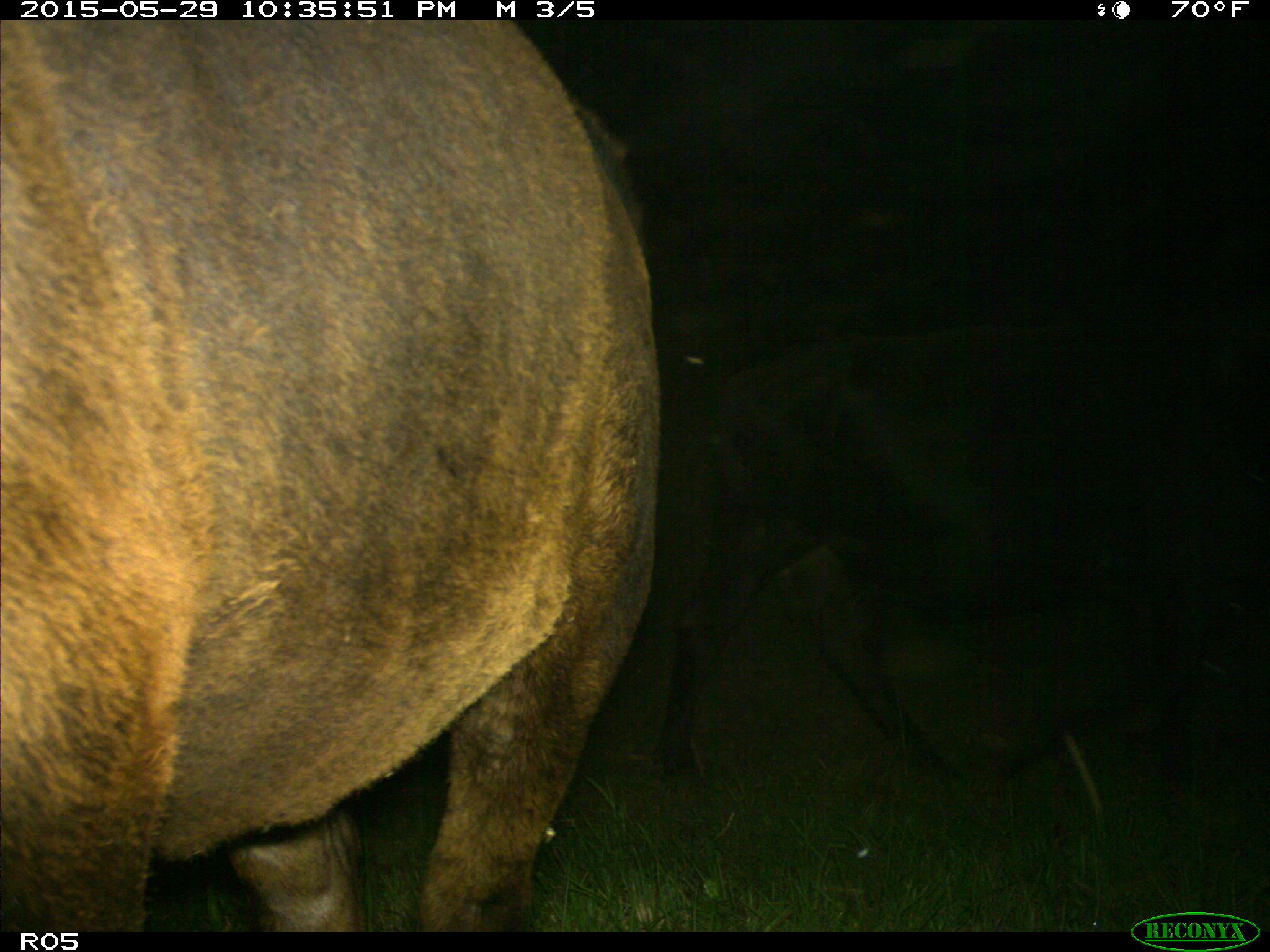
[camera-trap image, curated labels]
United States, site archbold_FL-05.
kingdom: Animalia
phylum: Chordata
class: Mammalia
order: Artiodactyla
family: Bovidae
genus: Bos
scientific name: Bos taurus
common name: domestic cow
Bos taurus (domestic cow).